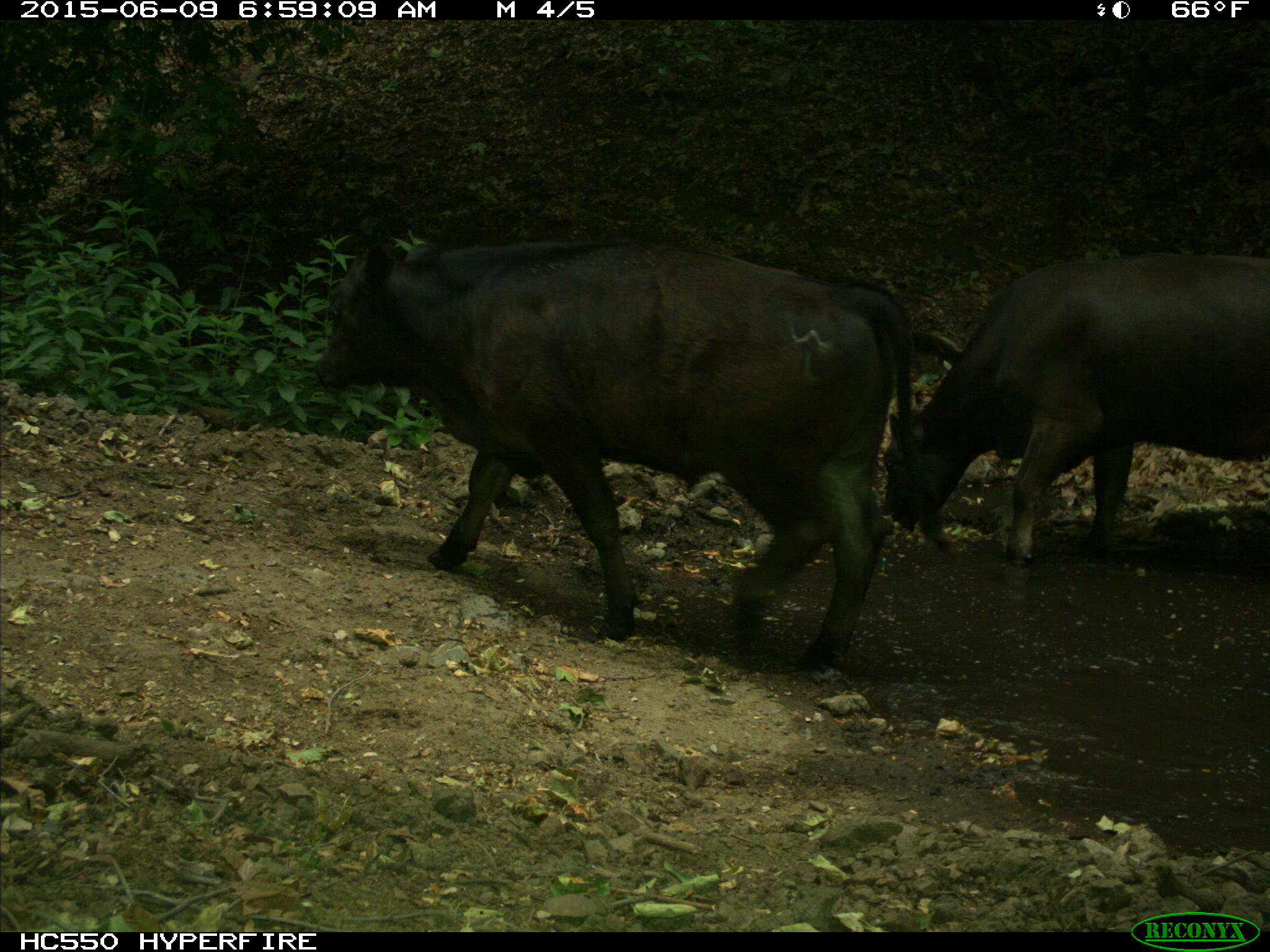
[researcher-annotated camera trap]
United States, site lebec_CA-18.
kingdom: Animalia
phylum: Chordata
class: Mammalia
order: Artiodactyla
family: Bovidae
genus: Bos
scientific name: Bos taurus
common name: domestic cow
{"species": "Bos taurus (domestic cow)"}